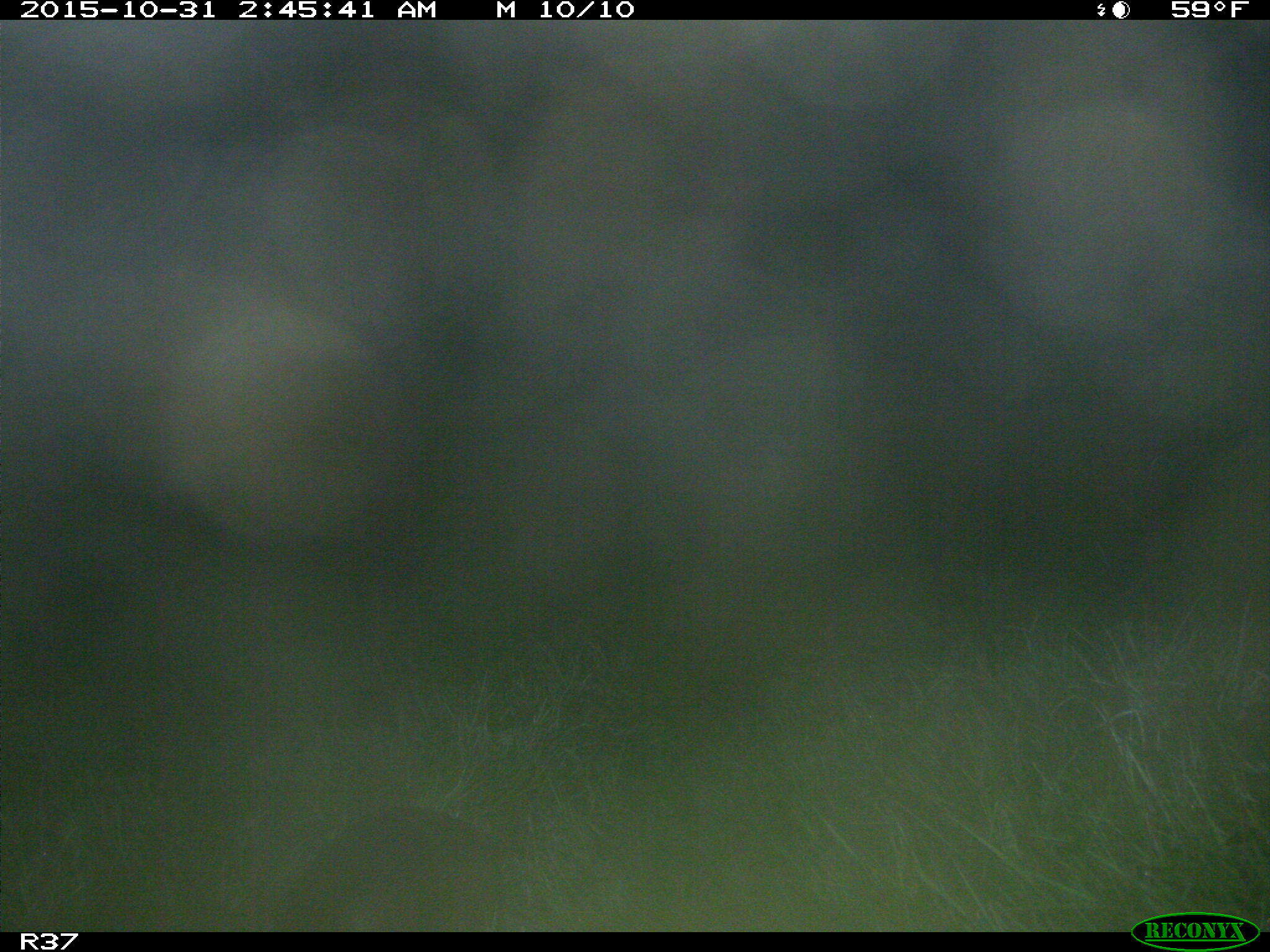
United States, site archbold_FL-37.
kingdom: Animalia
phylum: Chordata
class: Mammalia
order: Cingulata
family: Dasypodidae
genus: Dasypus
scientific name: Dasypus novemcinctus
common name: nine-banded armadillo